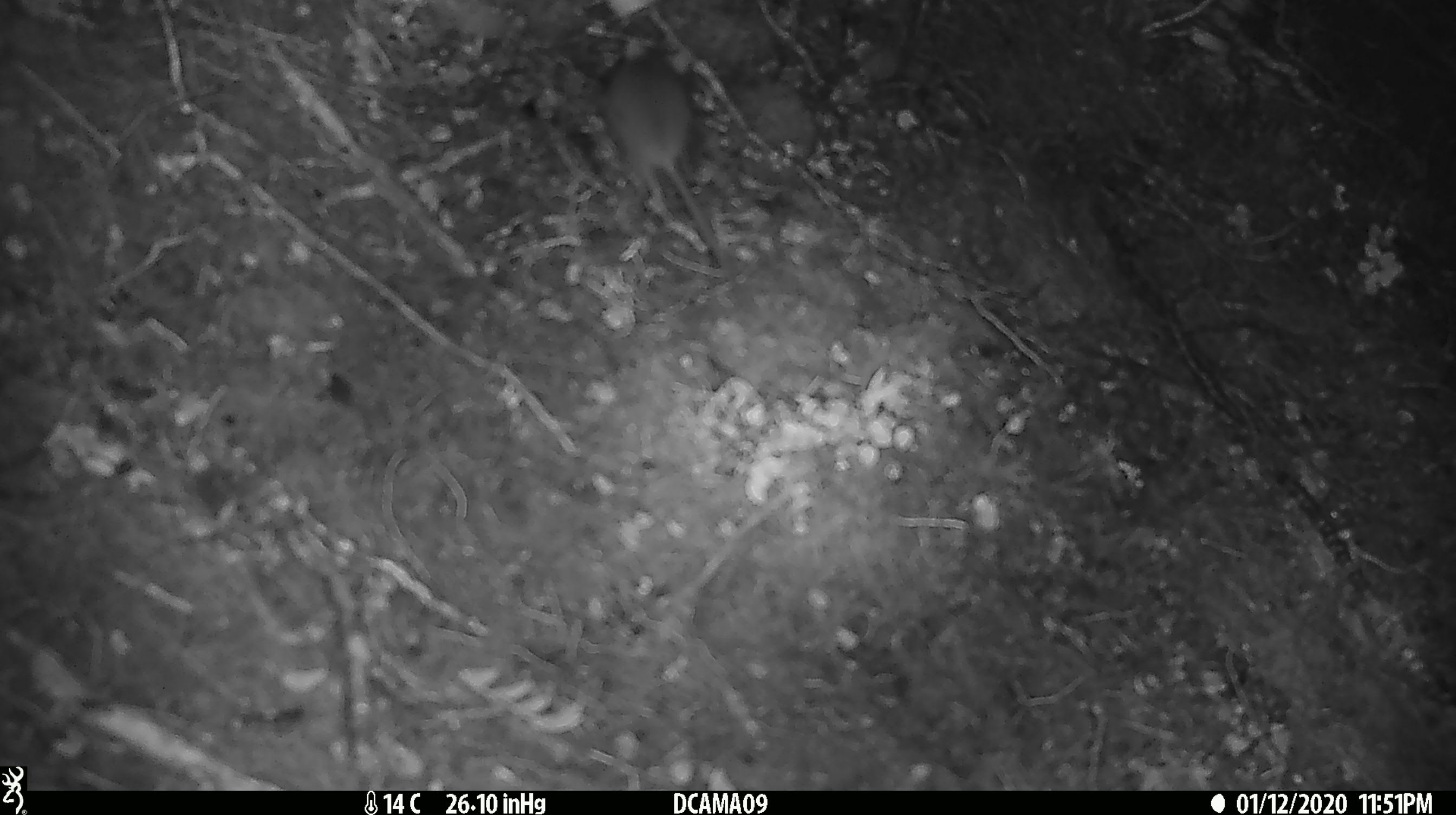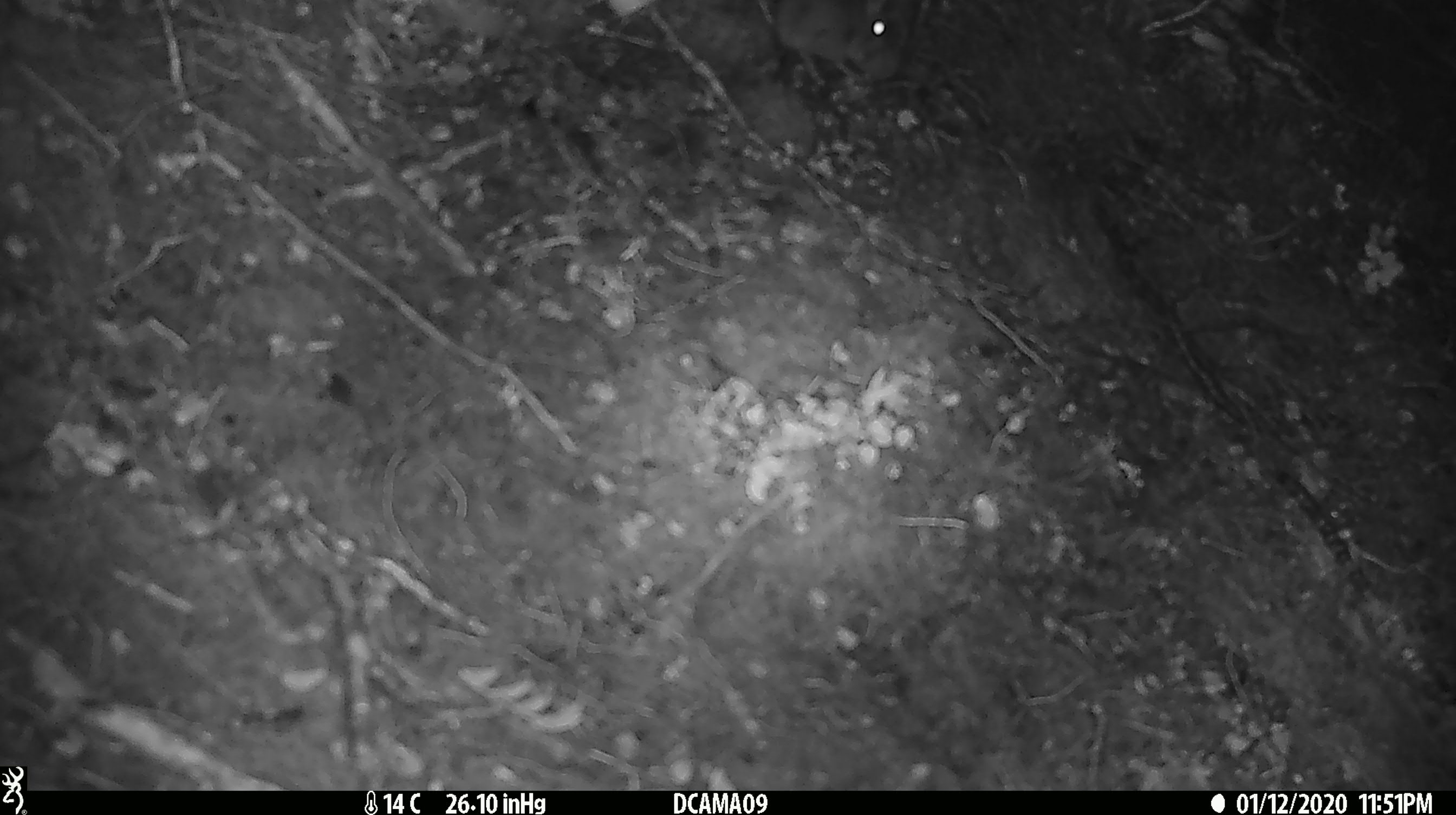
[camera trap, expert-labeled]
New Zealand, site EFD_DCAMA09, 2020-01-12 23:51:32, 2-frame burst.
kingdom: Animalia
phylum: Chordata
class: Mammalia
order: Rodentia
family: Muridae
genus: Mus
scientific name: Mus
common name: mouse